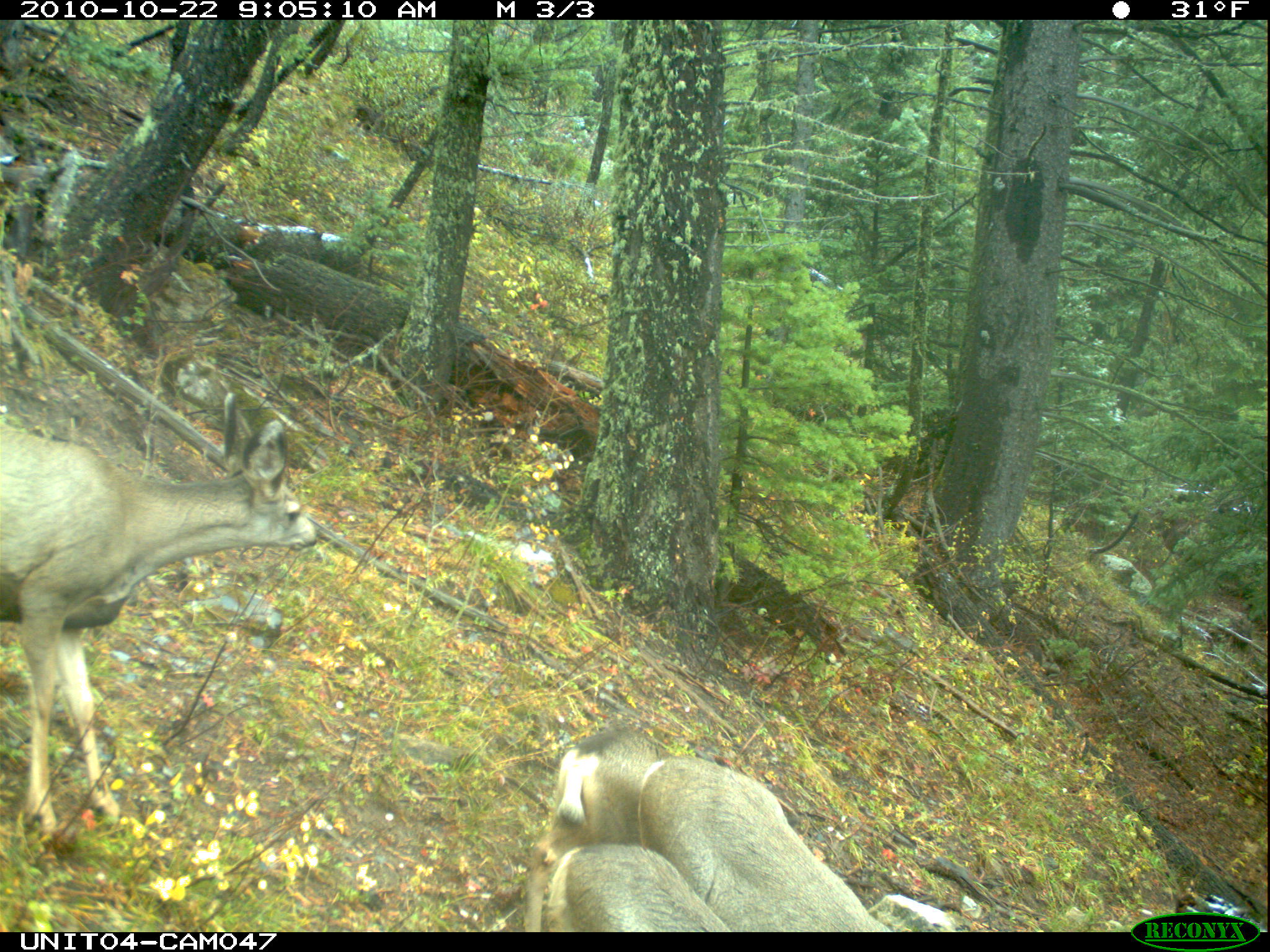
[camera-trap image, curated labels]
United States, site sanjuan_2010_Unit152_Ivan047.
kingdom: Animalia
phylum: Chordata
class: Mammalia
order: Artiodactyla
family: Cervidae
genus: Odocoileus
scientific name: Odocoileus hemionus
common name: mule deer